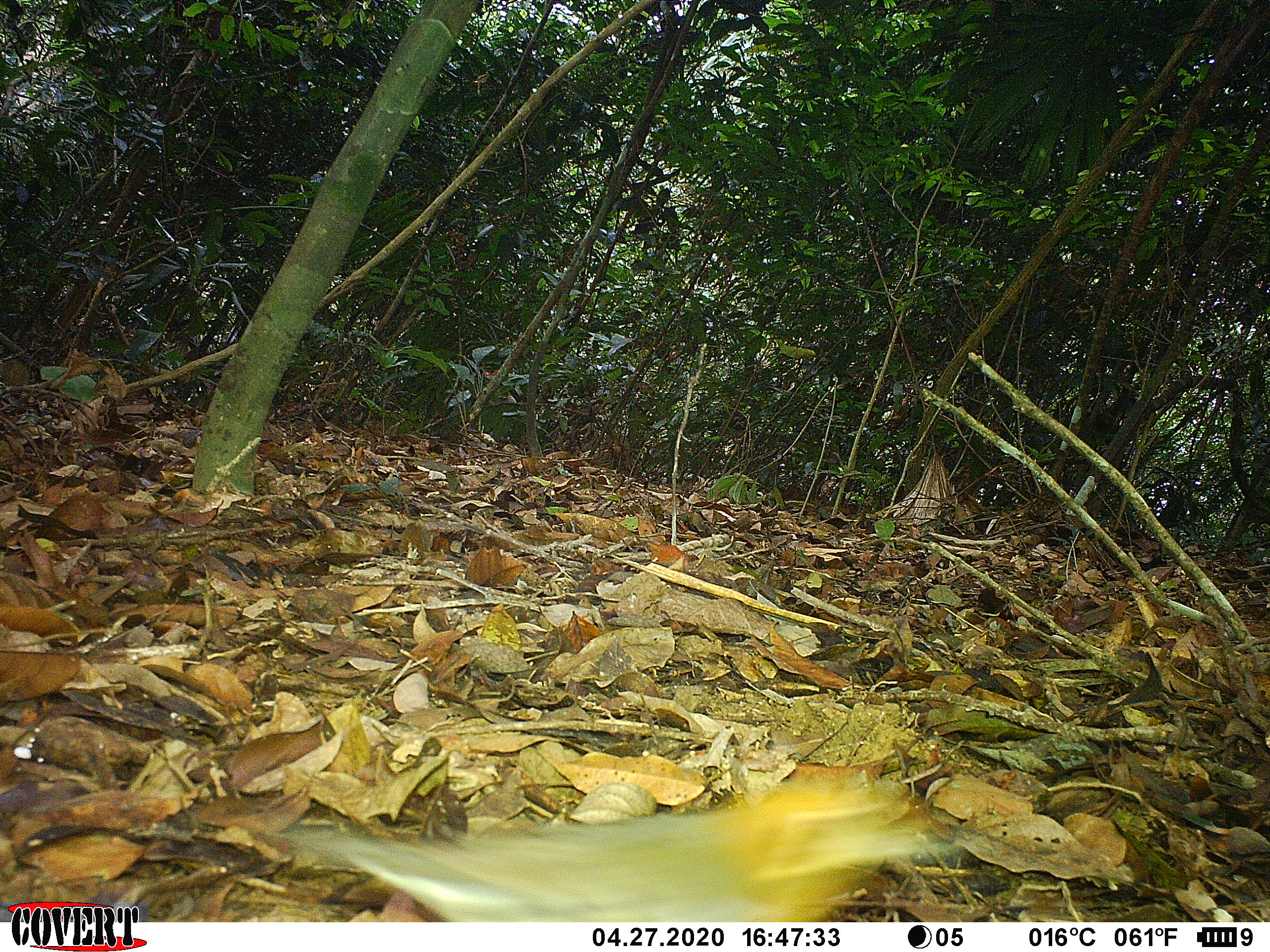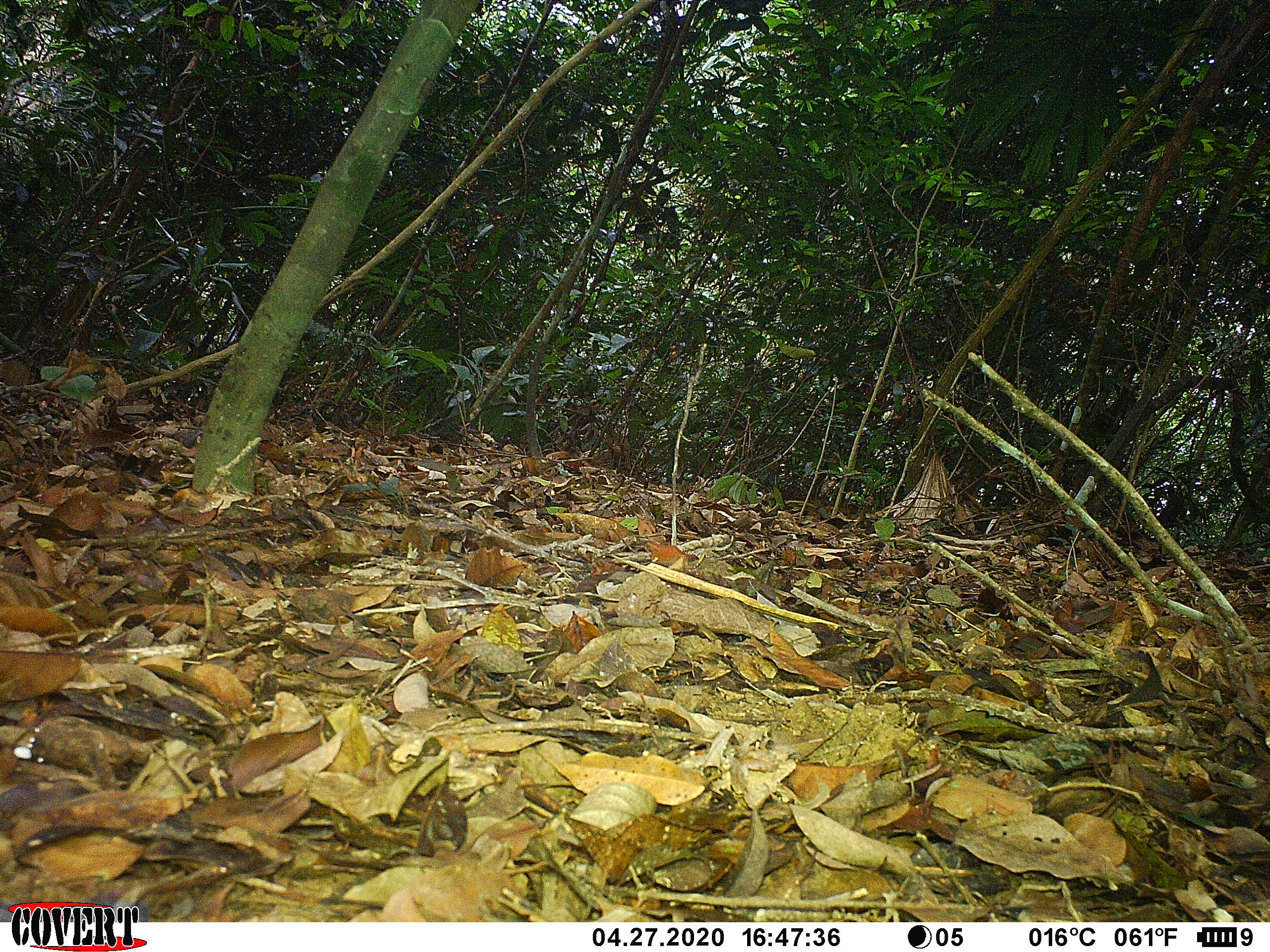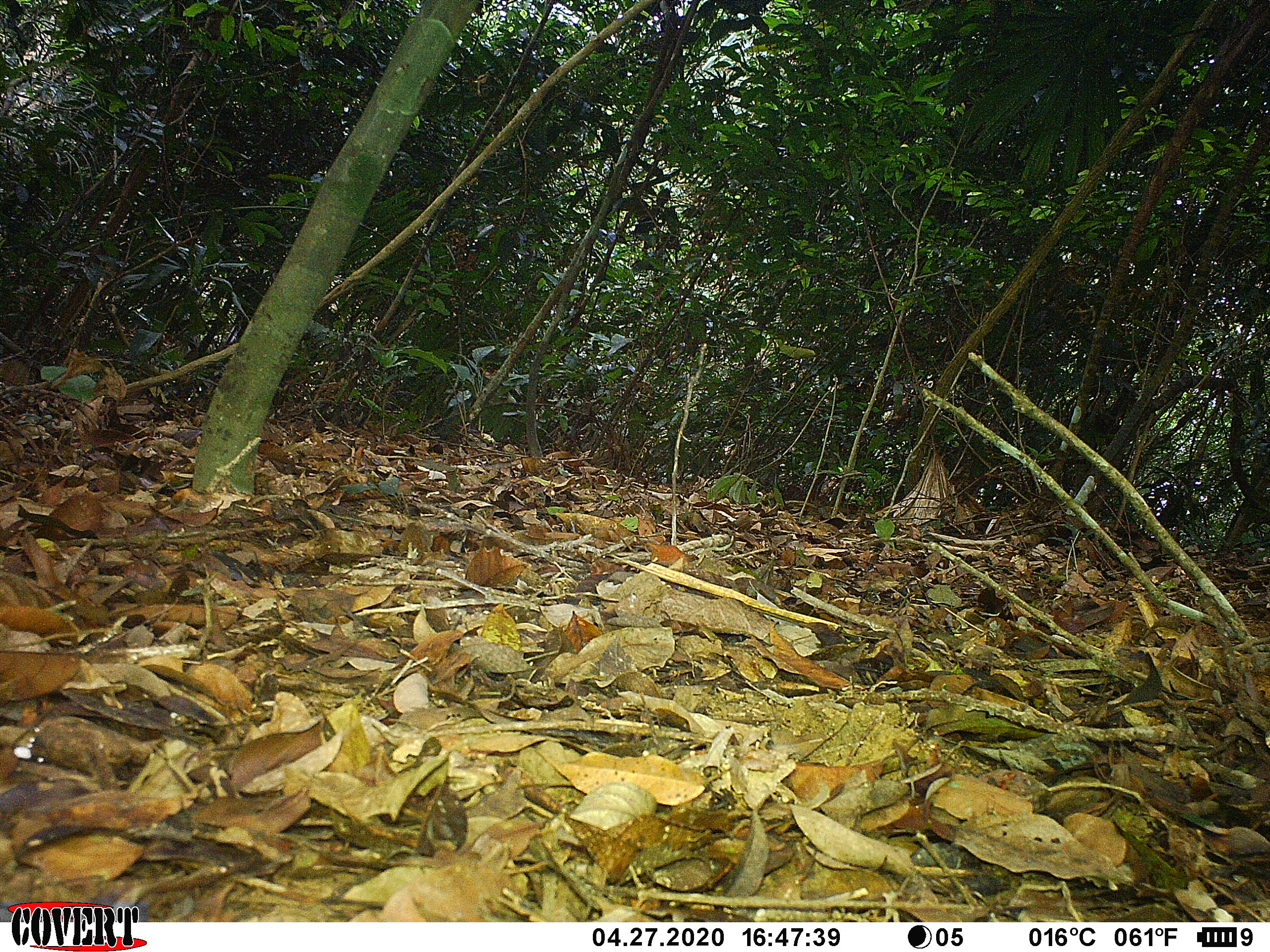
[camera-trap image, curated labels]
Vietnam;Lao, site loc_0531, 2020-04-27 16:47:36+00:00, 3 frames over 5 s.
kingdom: Animalia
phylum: Chordata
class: Aves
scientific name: Aves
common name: bird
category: unidentified bird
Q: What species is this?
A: Unidentified bird (bird) (Aves).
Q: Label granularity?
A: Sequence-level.